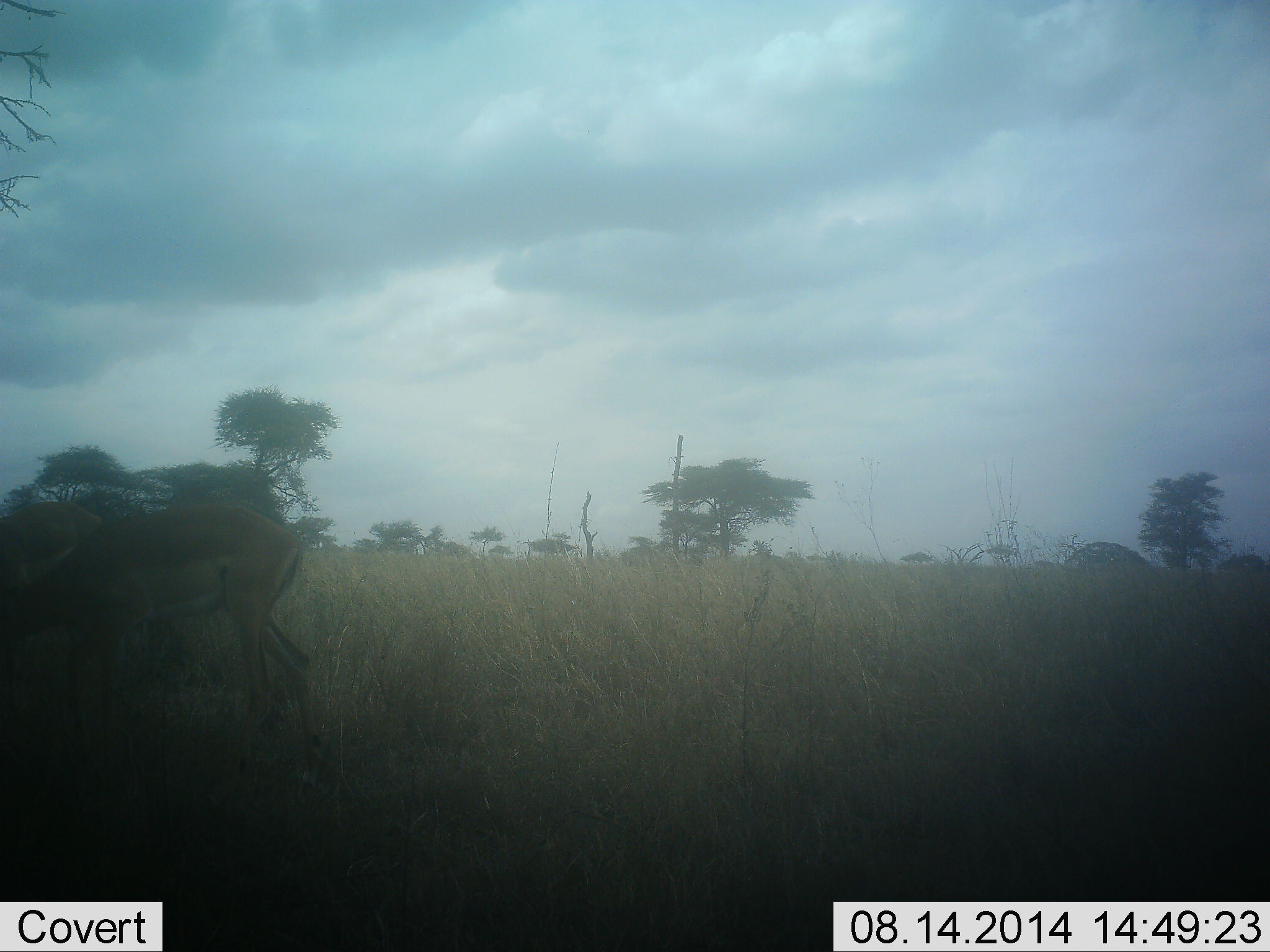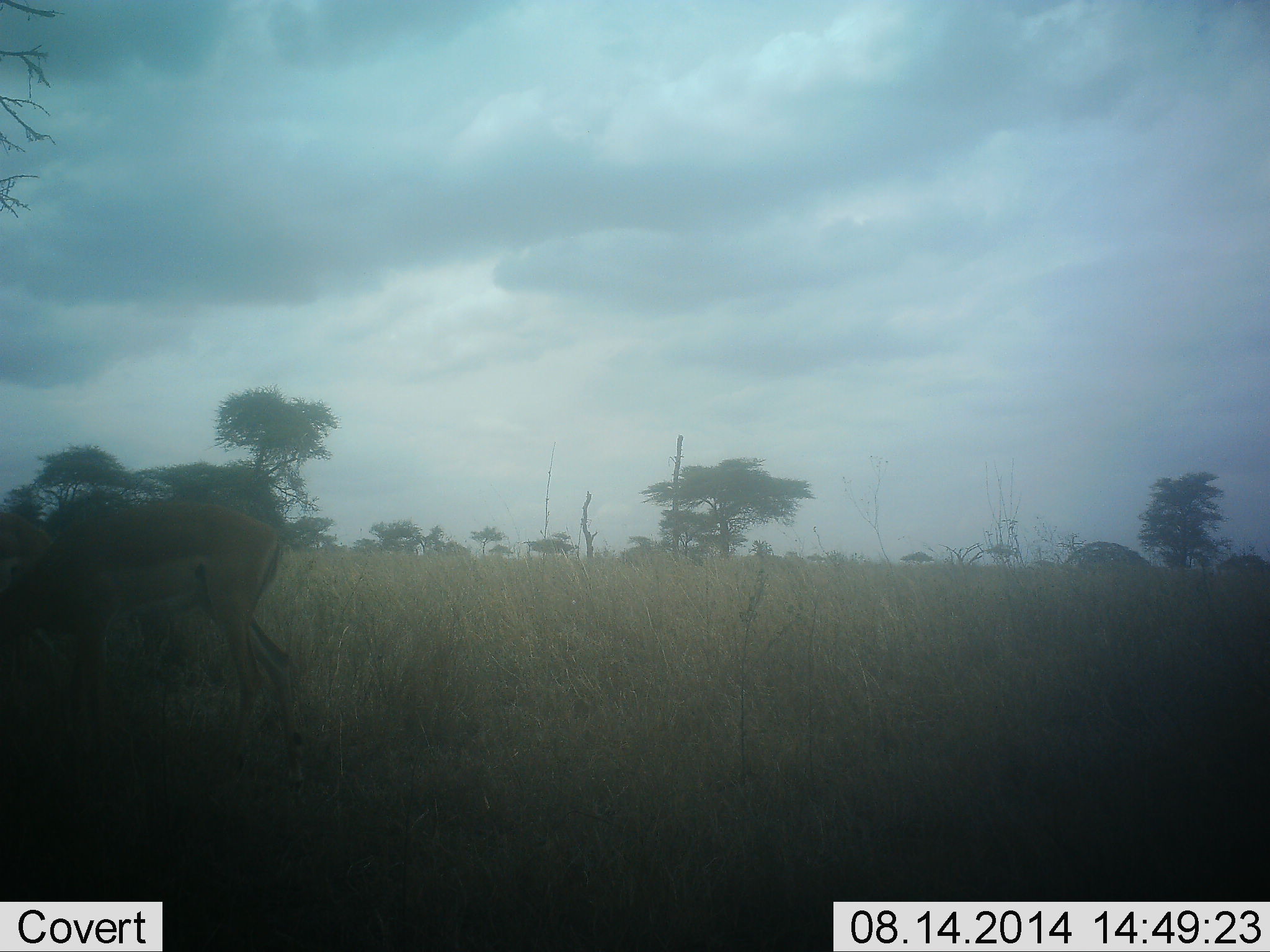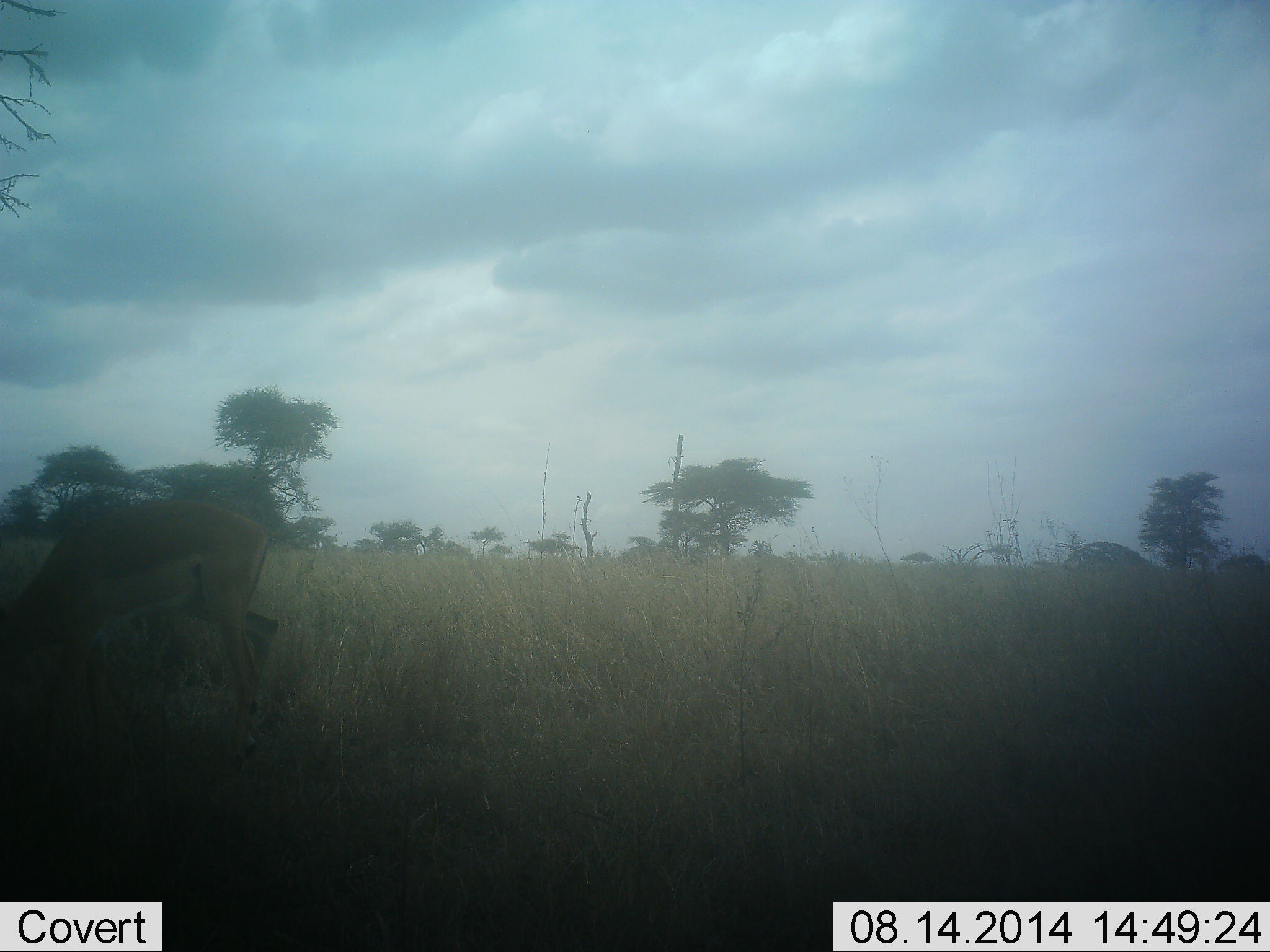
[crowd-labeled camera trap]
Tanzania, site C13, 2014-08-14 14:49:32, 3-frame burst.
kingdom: Animalia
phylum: Chordata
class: Mammalia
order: Artiodactyla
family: Bovidae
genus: Aepyceros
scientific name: Aepyceros melampus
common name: impala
Impala (Aepyceros melampus), count 2. Behavior (volunteer vote fractions): standing 30%, resting 0%, moving 10%, interacting 0%. Young present (vote fraction): 0%. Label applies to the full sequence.